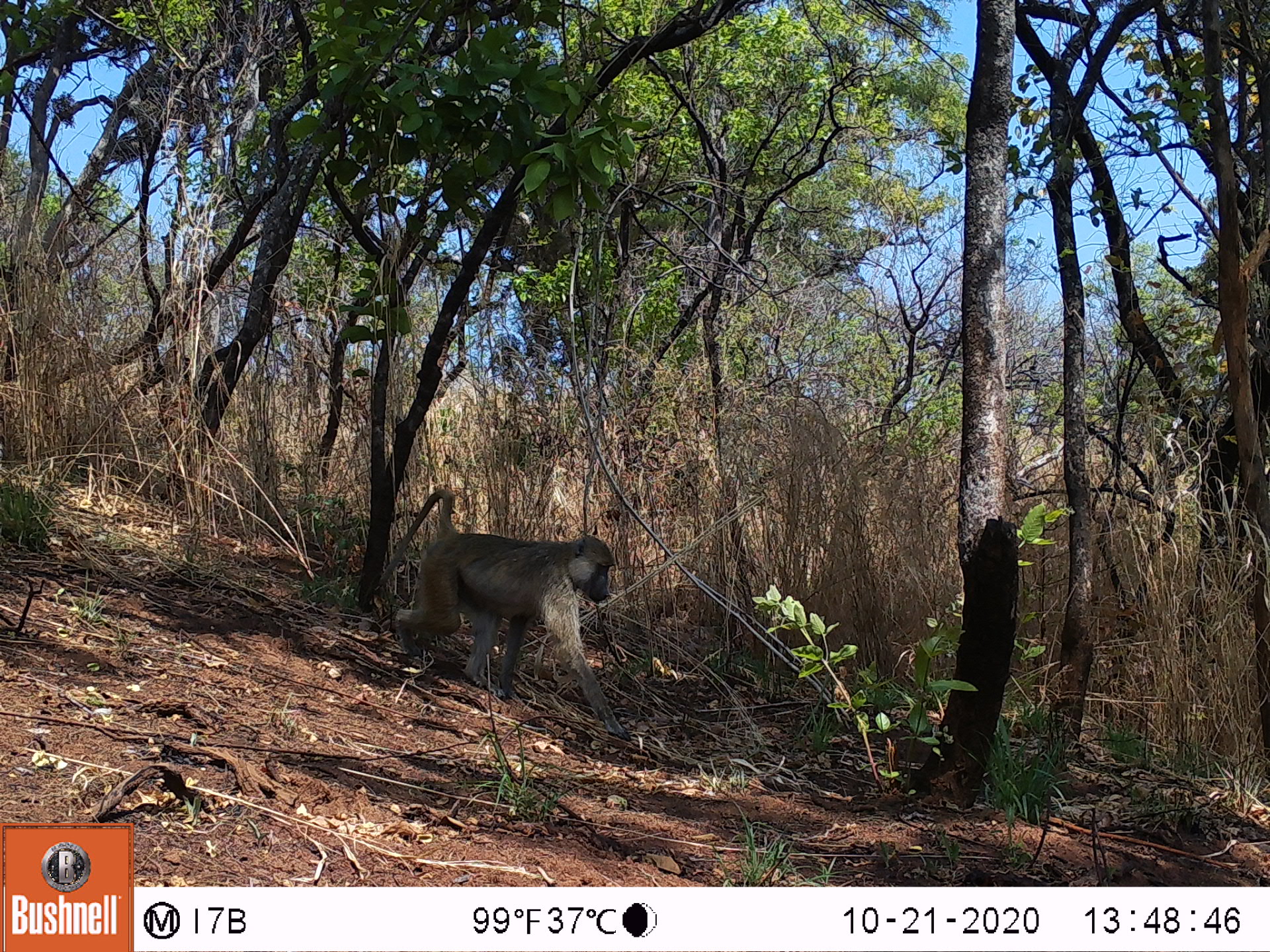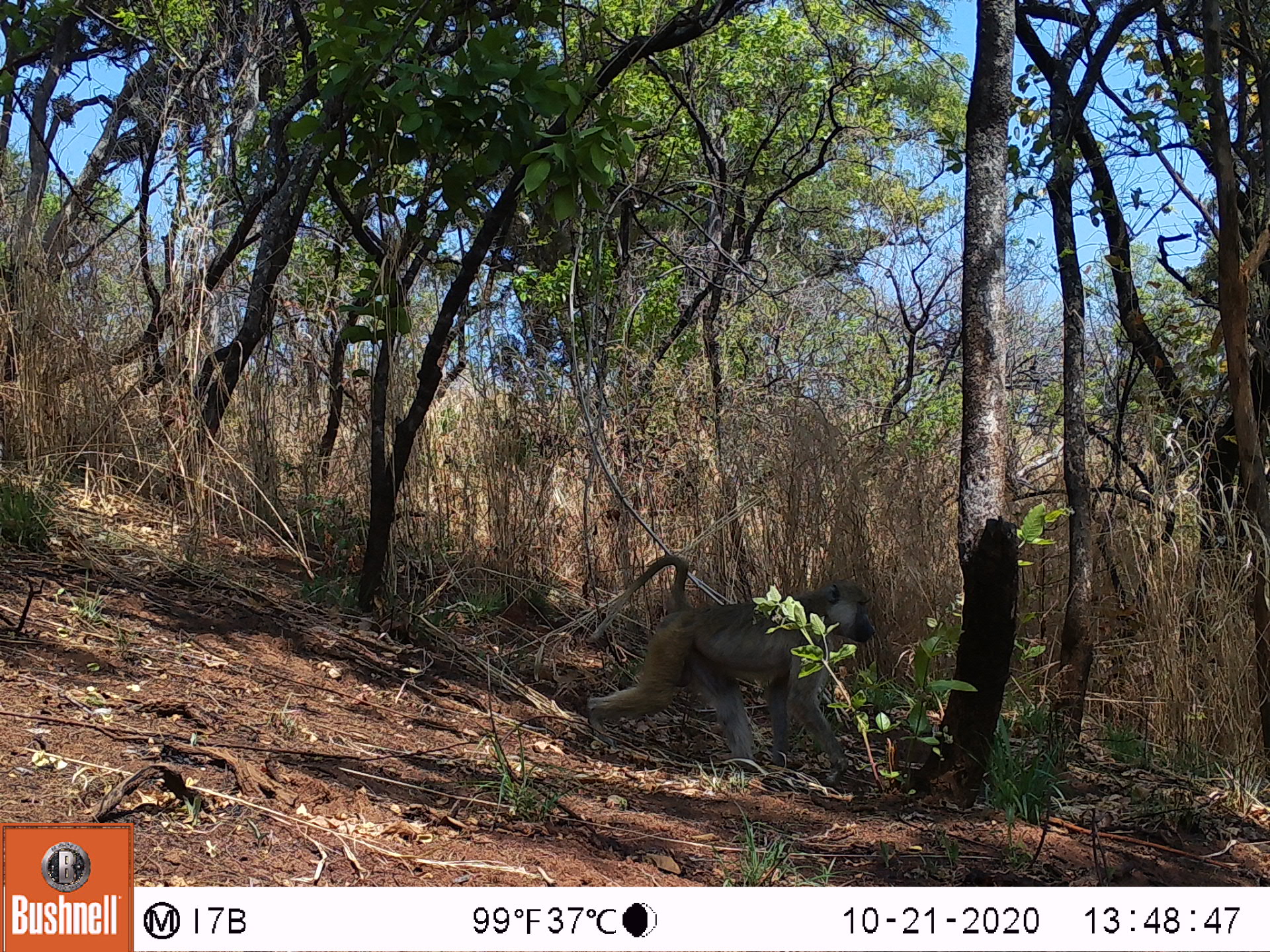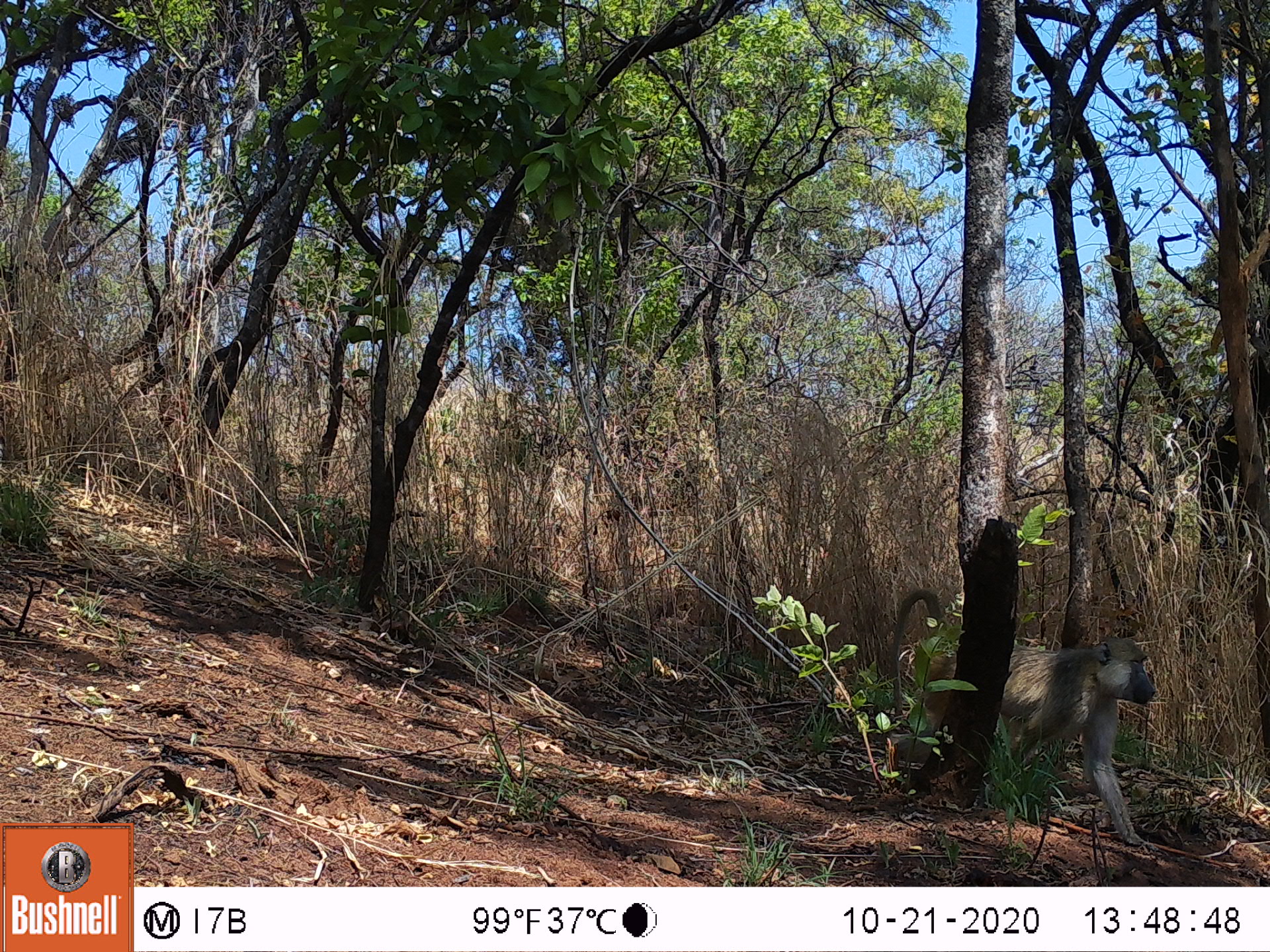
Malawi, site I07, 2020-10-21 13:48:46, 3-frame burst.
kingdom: Animalia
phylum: Chordata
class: Mammalia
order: Primates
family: Cercopithecidae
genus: Papio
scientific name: Papio cynocephalus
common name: yellow baboon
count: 1